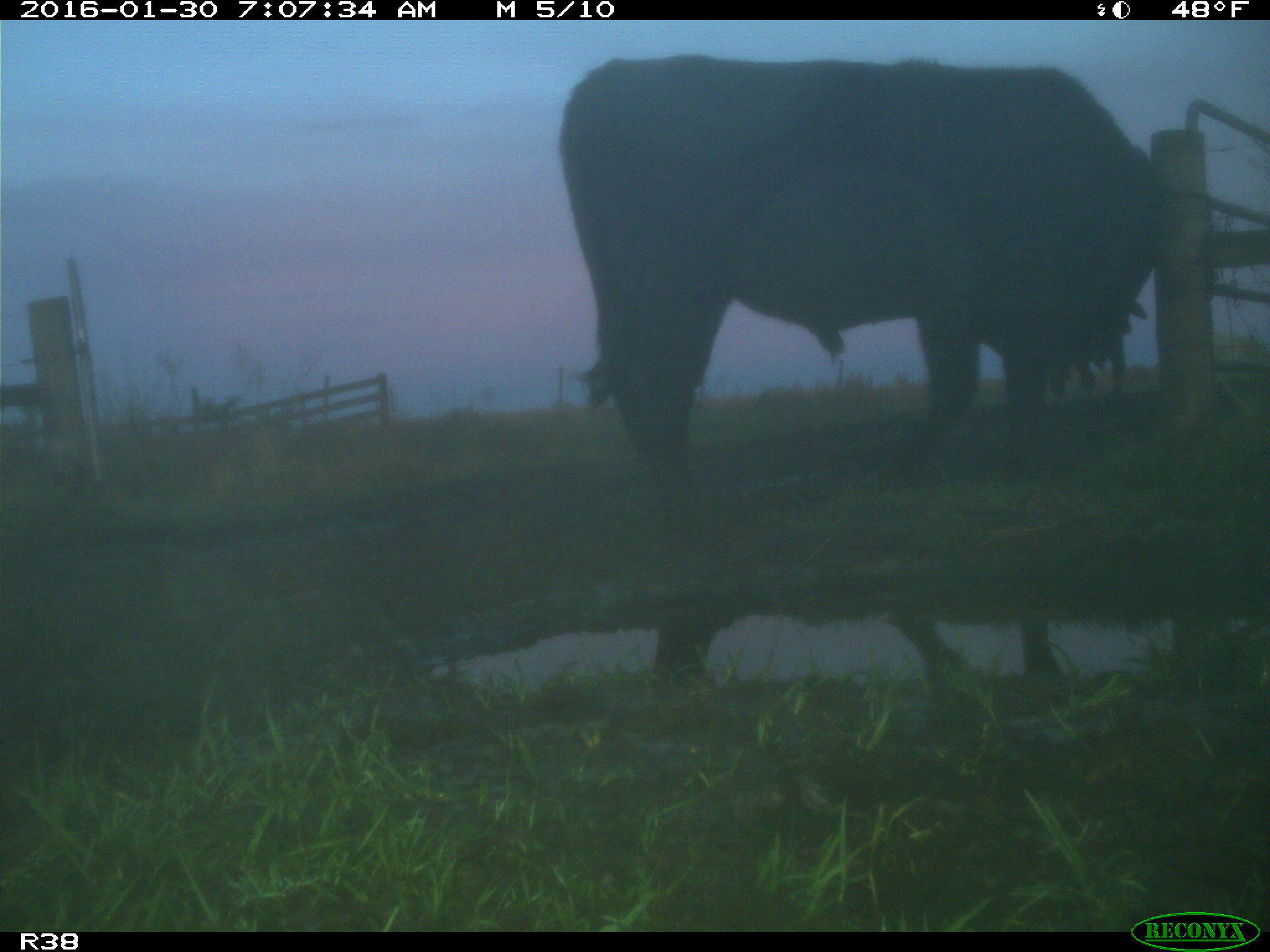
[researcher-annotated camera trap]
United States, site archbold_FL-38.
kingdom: Animalia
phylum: Chordata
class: Mammalia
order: Artiodactyla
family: Bovidae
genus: Bos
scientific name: Bos taurus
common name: domestic cow